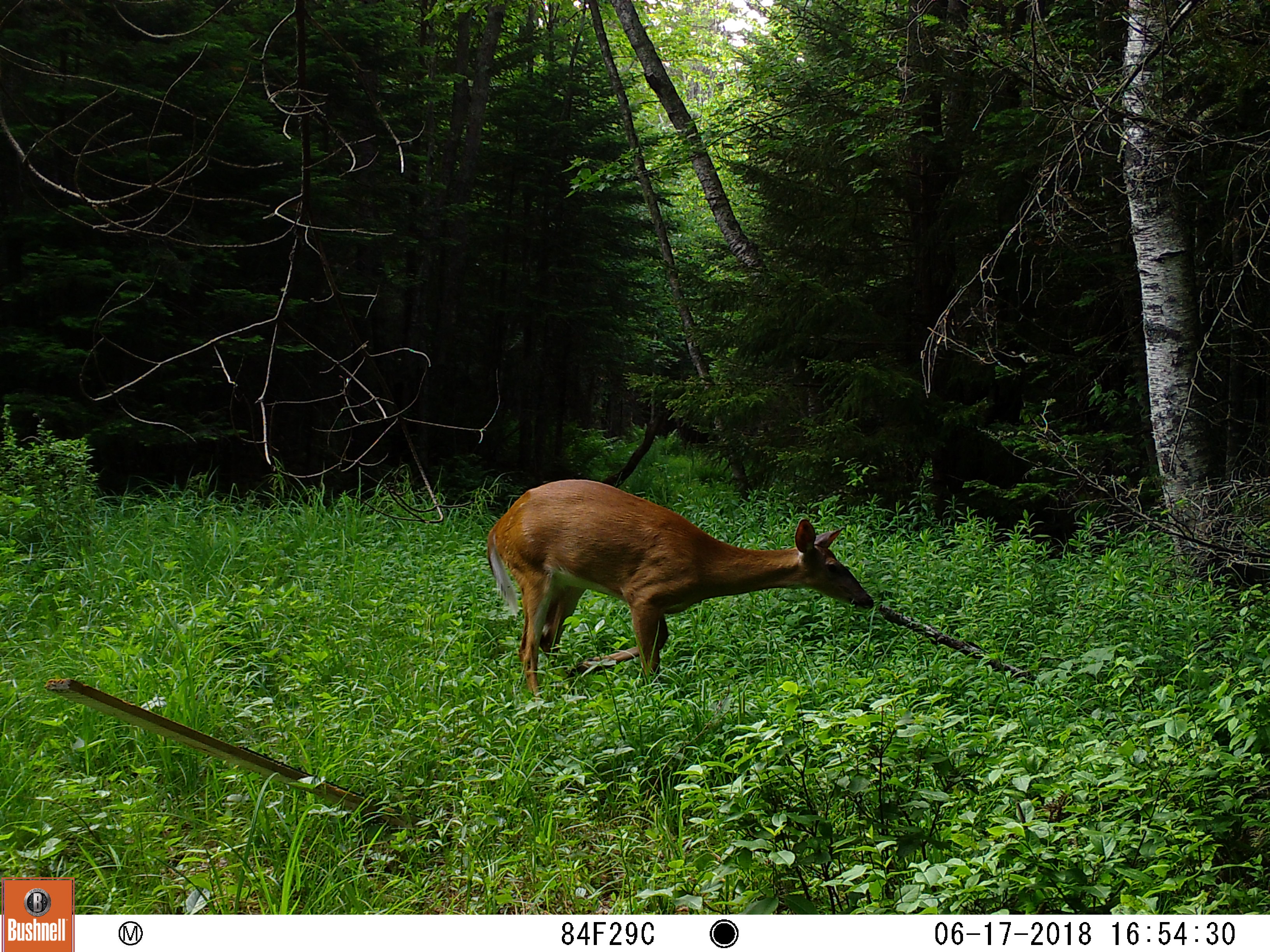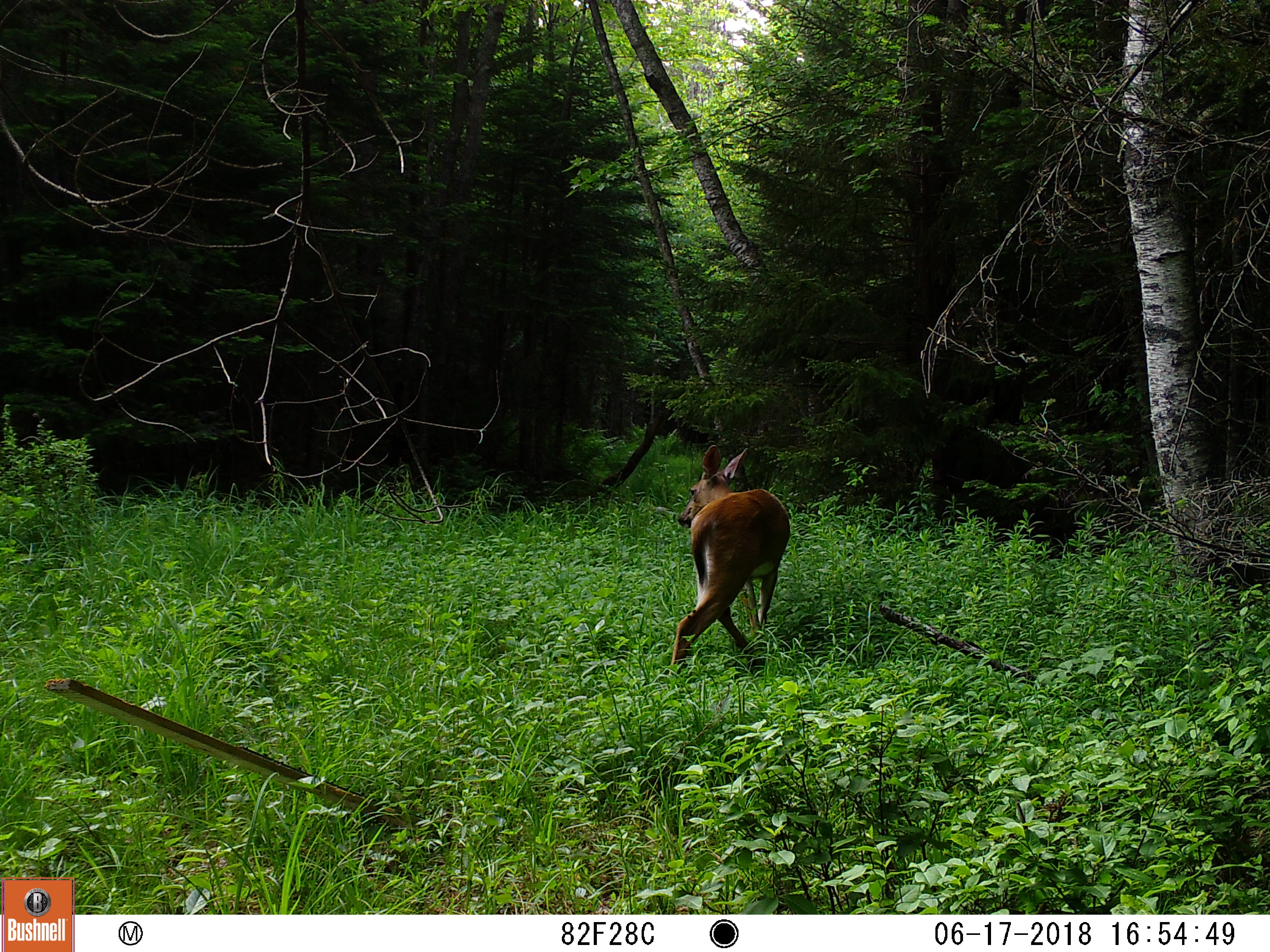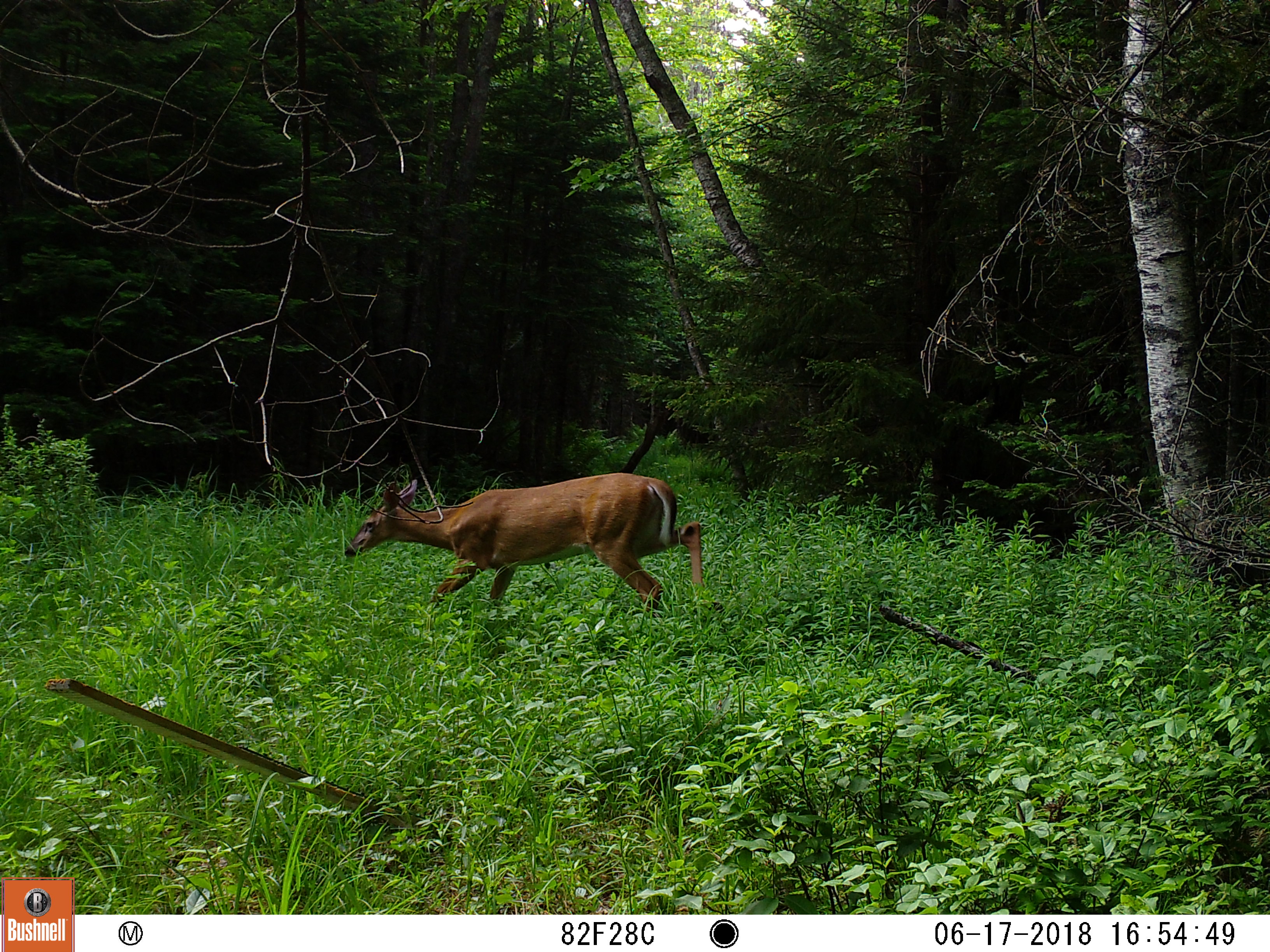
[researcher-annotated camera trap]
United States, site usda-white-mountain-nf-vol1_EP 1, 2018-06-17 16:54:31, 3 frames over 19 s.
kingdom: Animalia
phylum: Chordata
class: Mammalia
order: Artiodactyla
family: Cervidae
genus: Odocoileus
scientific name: Odocoileus virginianus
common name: white-tailed deer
White-tailed deer (Odocoileus virginianus).